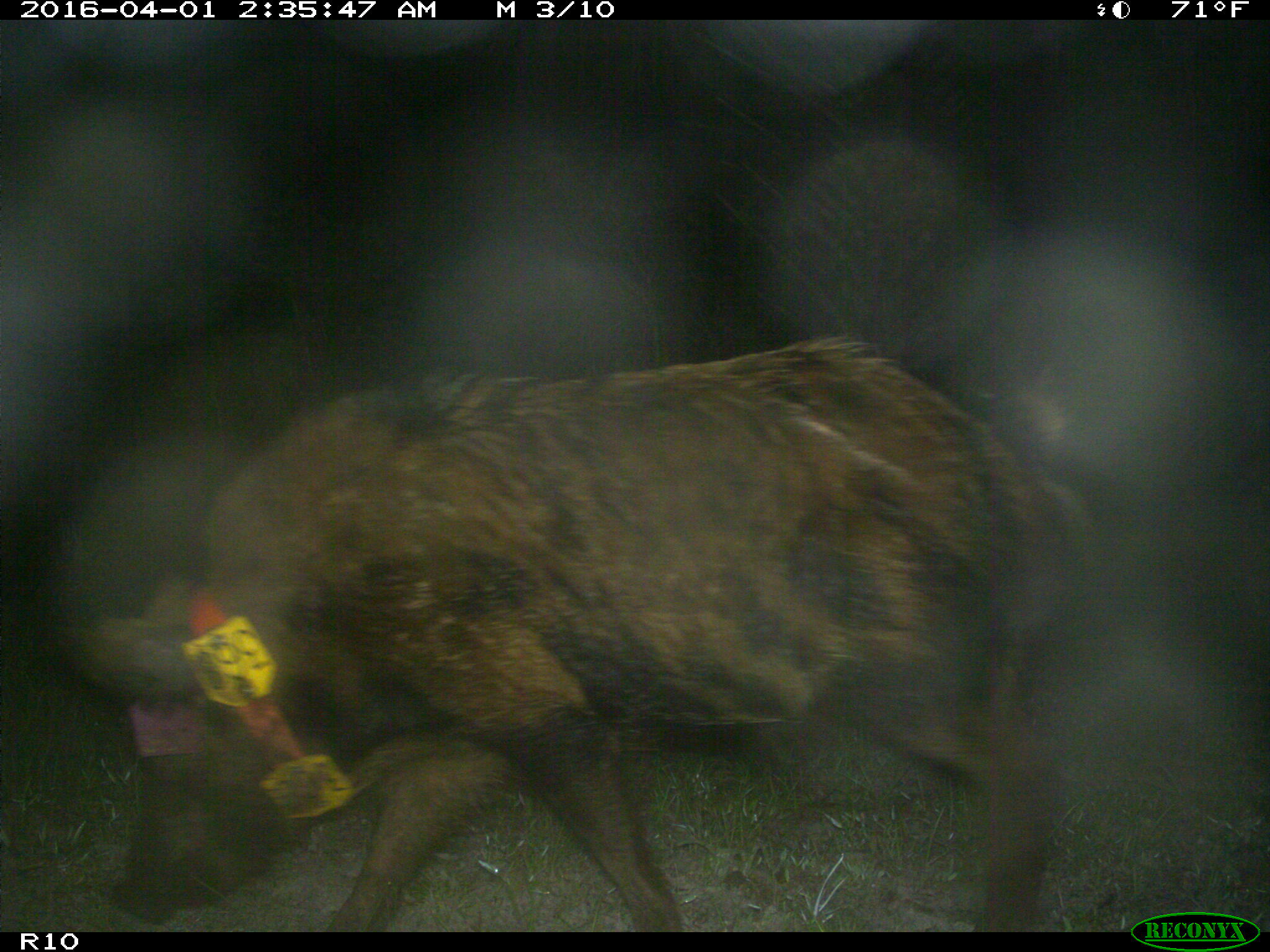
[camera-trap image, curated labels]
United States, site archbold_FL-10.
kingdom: Animalia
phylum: Chordata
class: Mammalia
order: Artiodactyla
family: Suidae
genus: Sus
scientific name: Sus scrofa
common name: wild boar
Sus scrofa (wild boar).